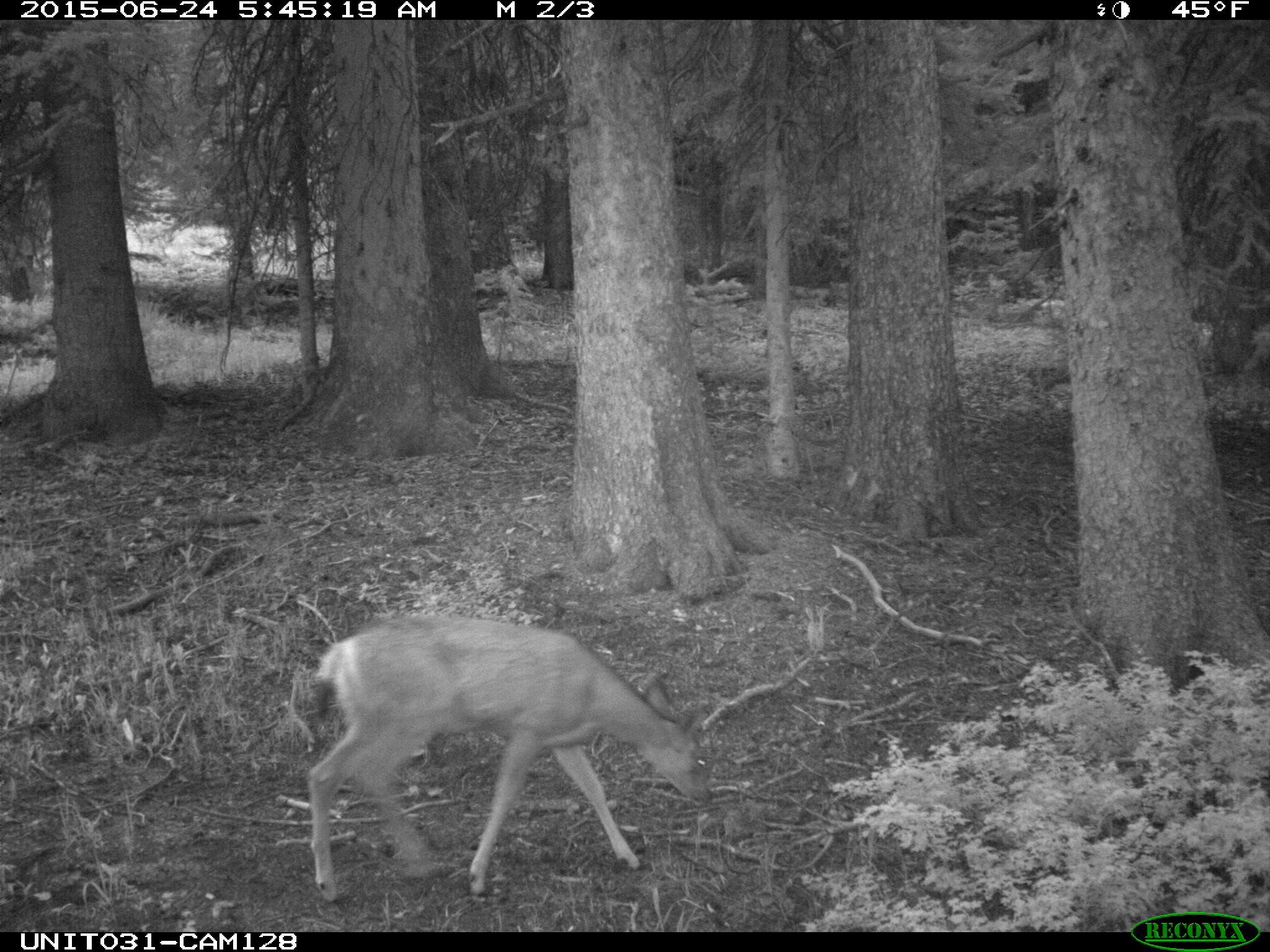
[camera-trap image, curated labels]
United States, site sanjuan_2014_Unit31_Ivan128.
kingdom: Animalia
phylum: Chordata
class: Mammalia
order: Artiodactyla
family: Cervidae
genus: Odocoileus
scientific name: Odocoileus hemionus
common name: mule deer